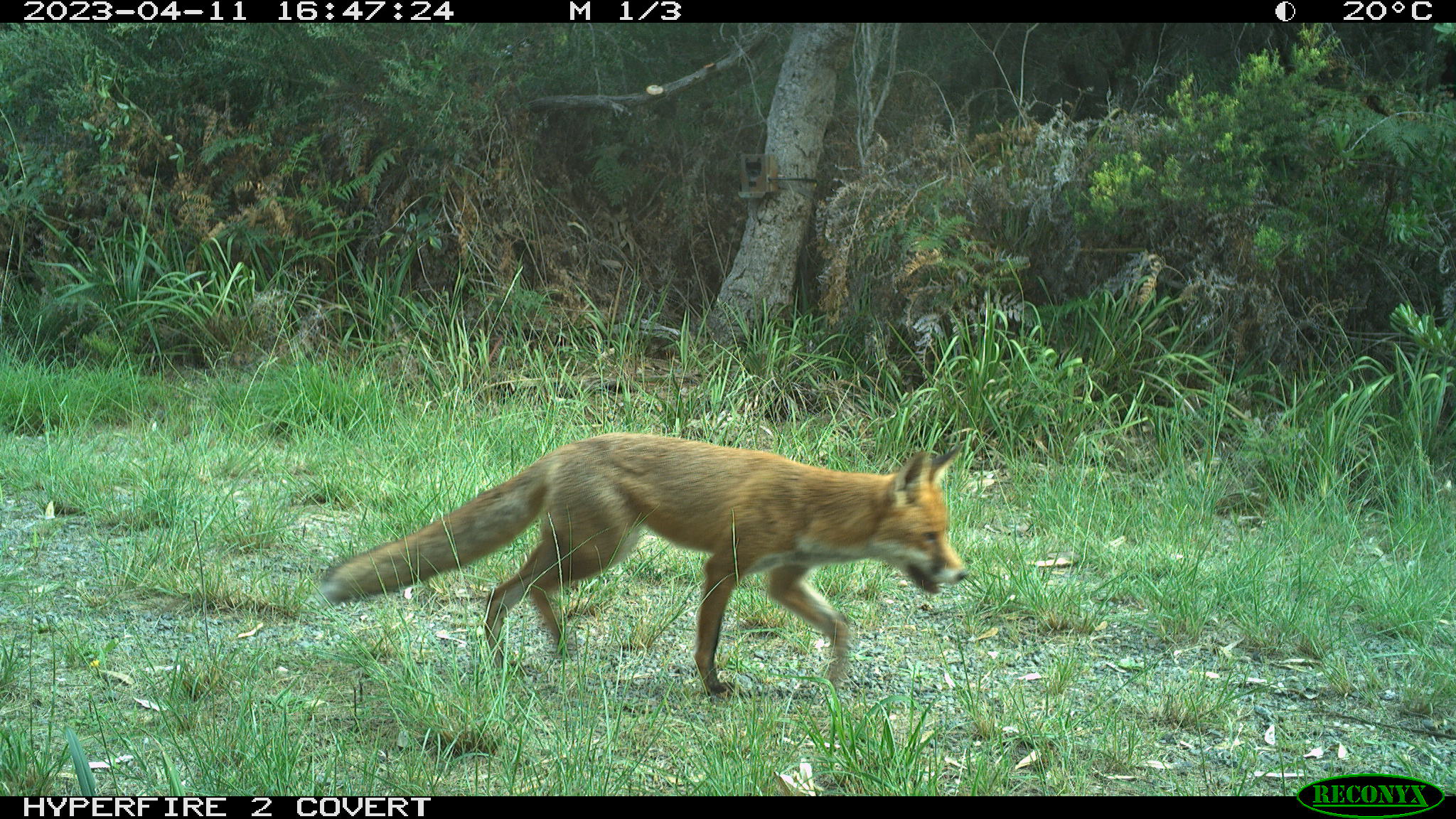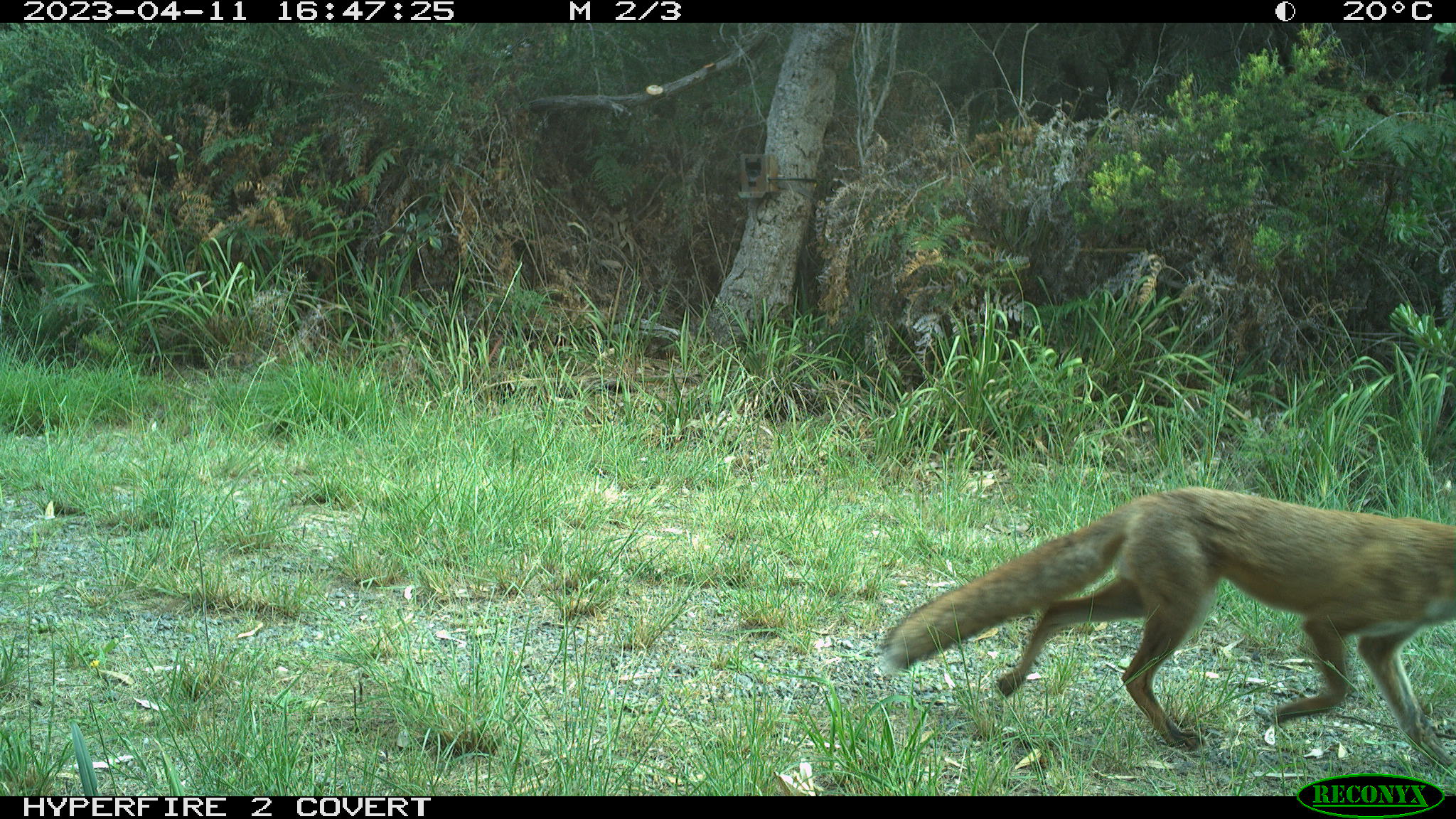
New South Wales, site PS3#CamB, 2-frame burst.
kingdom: Animalia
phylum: Chordata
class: Mammalia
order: Carnivora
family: Canidae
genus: Vulpes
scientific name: Vulpes vulpes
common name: red fox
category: fox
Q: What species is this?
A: Fox (red fox) (Vulpes vulpes).